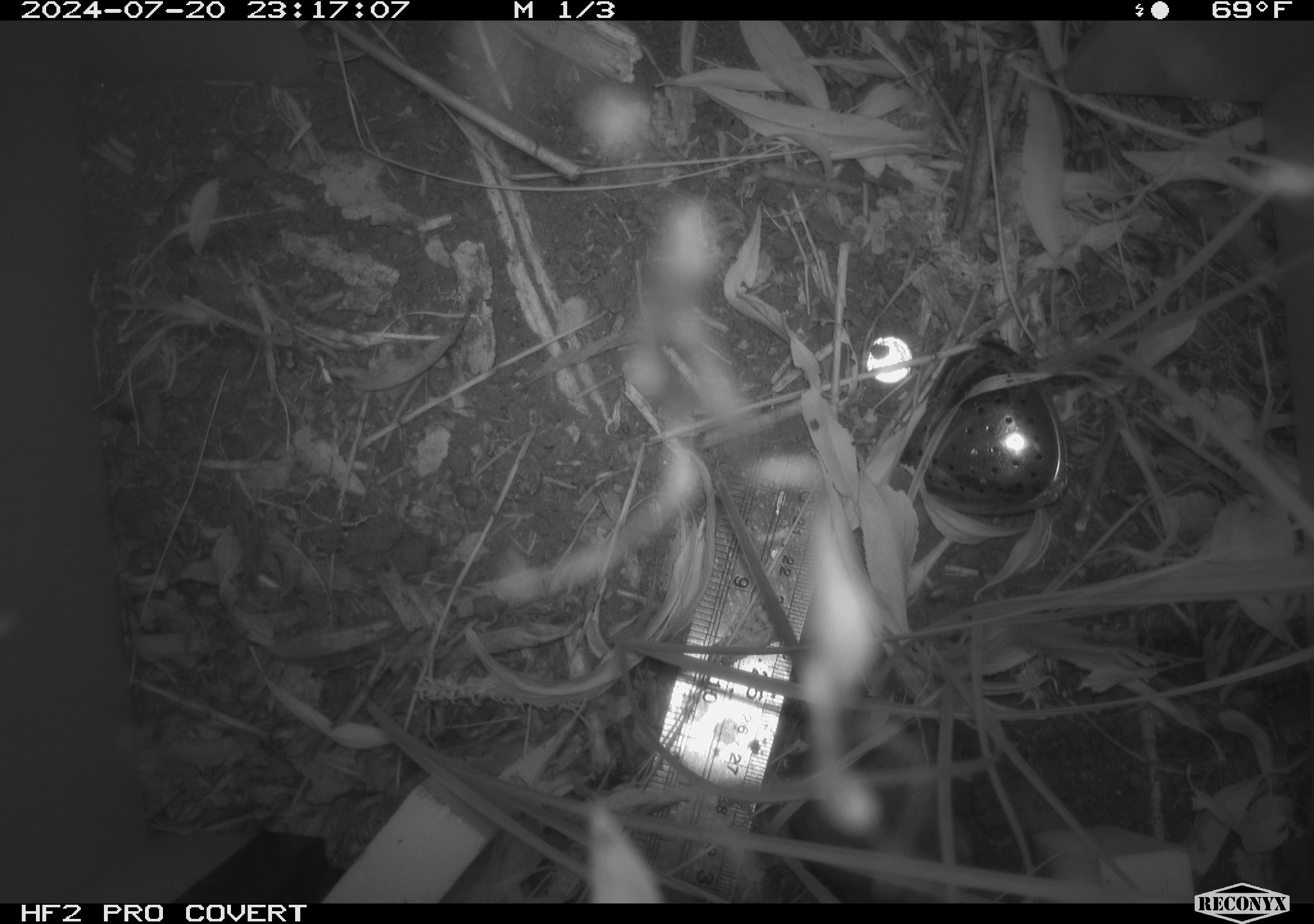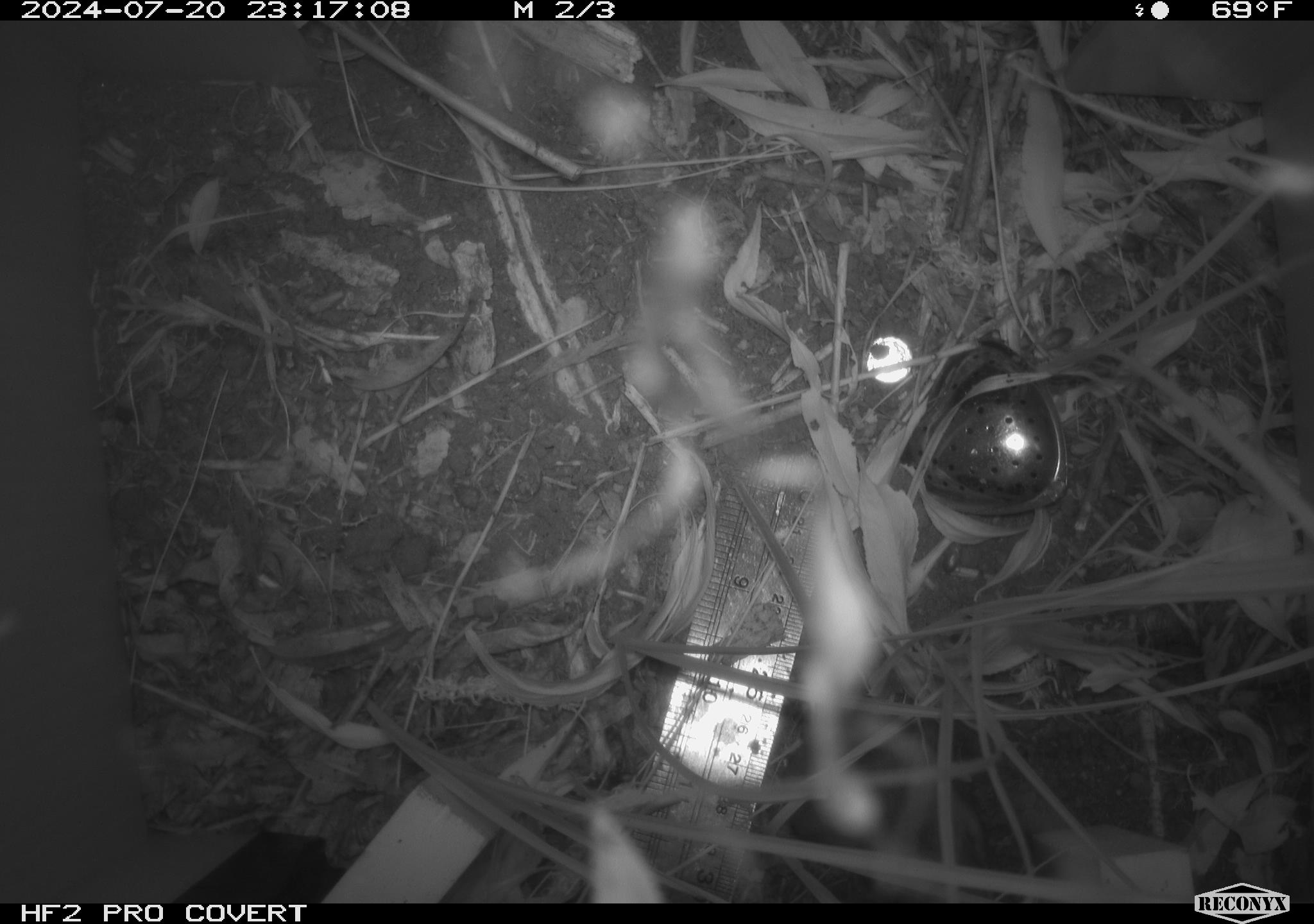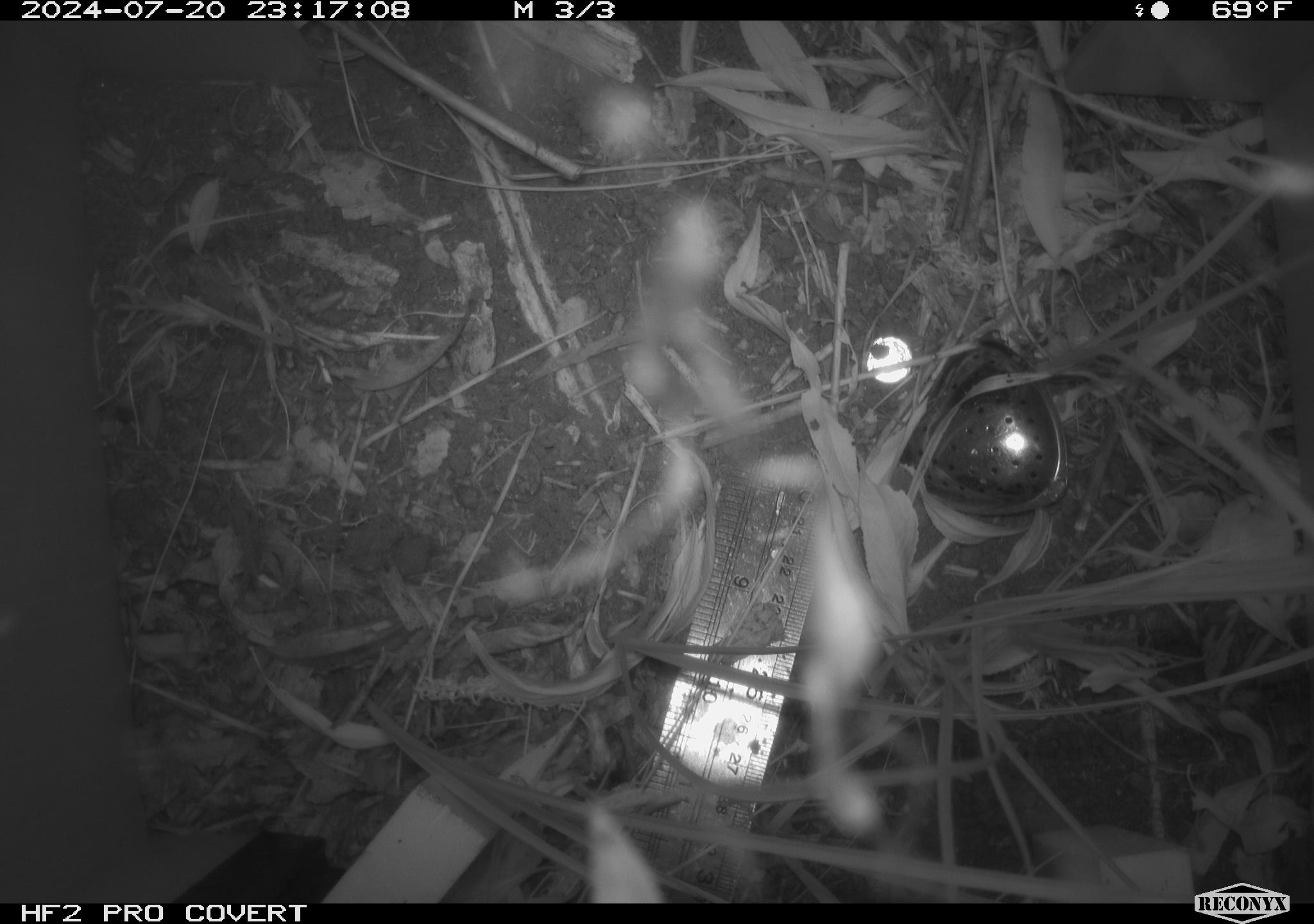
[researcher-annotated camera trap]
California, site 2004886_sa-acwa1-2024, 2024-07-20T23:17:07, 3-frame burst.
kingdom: Animalia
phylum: Chordata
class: Mammalia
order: Rodentia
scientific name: Rodentia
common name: rodent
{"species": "rodent (Rodentia)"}